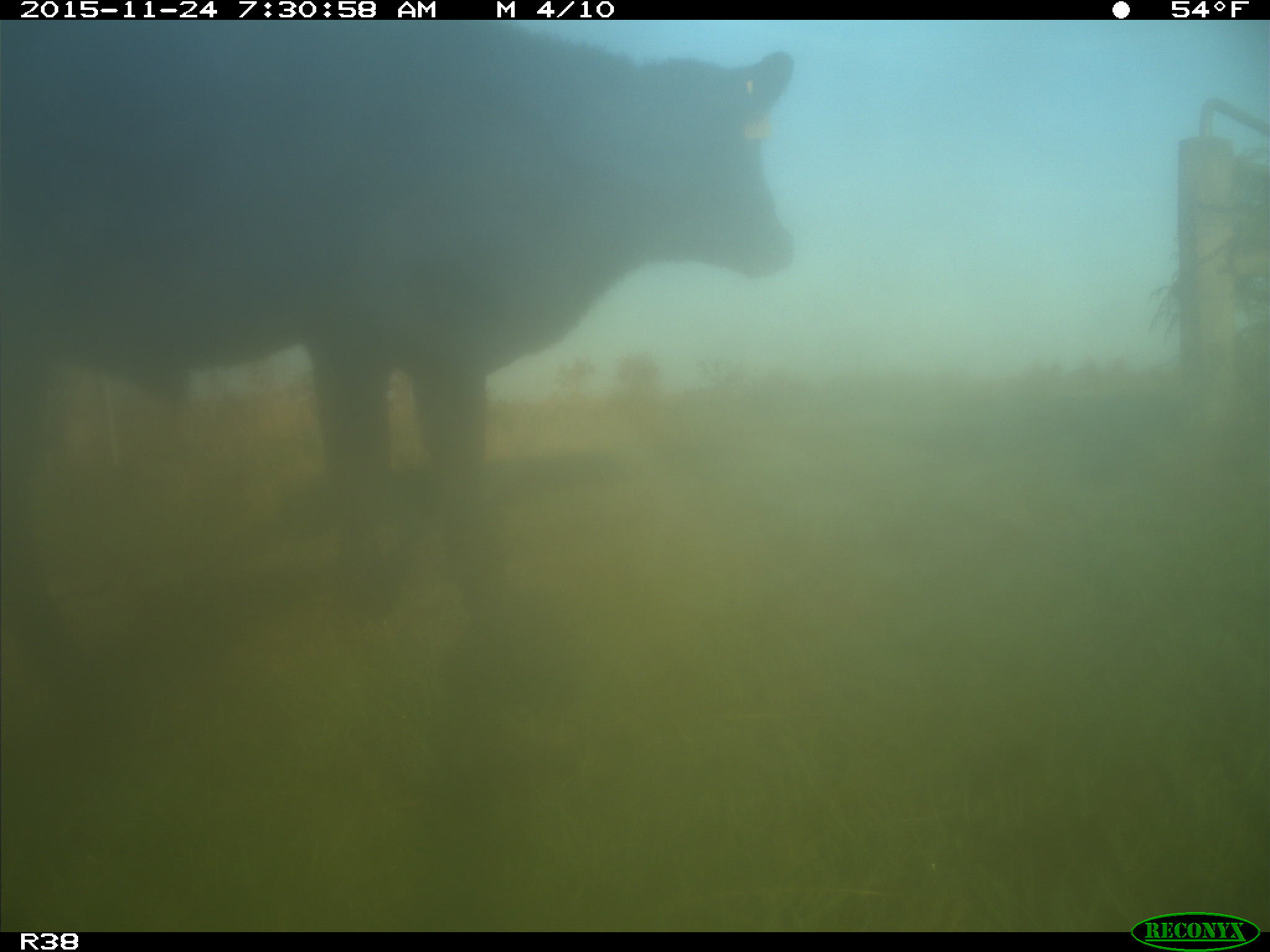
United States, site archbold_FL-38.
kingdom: Animalia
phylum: Chordata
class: Mammalia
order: Artiodactyla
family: Bovidae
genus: Bos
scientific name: Bos taurus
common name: domestic cow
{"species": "Bos taurus (domestic cow)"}